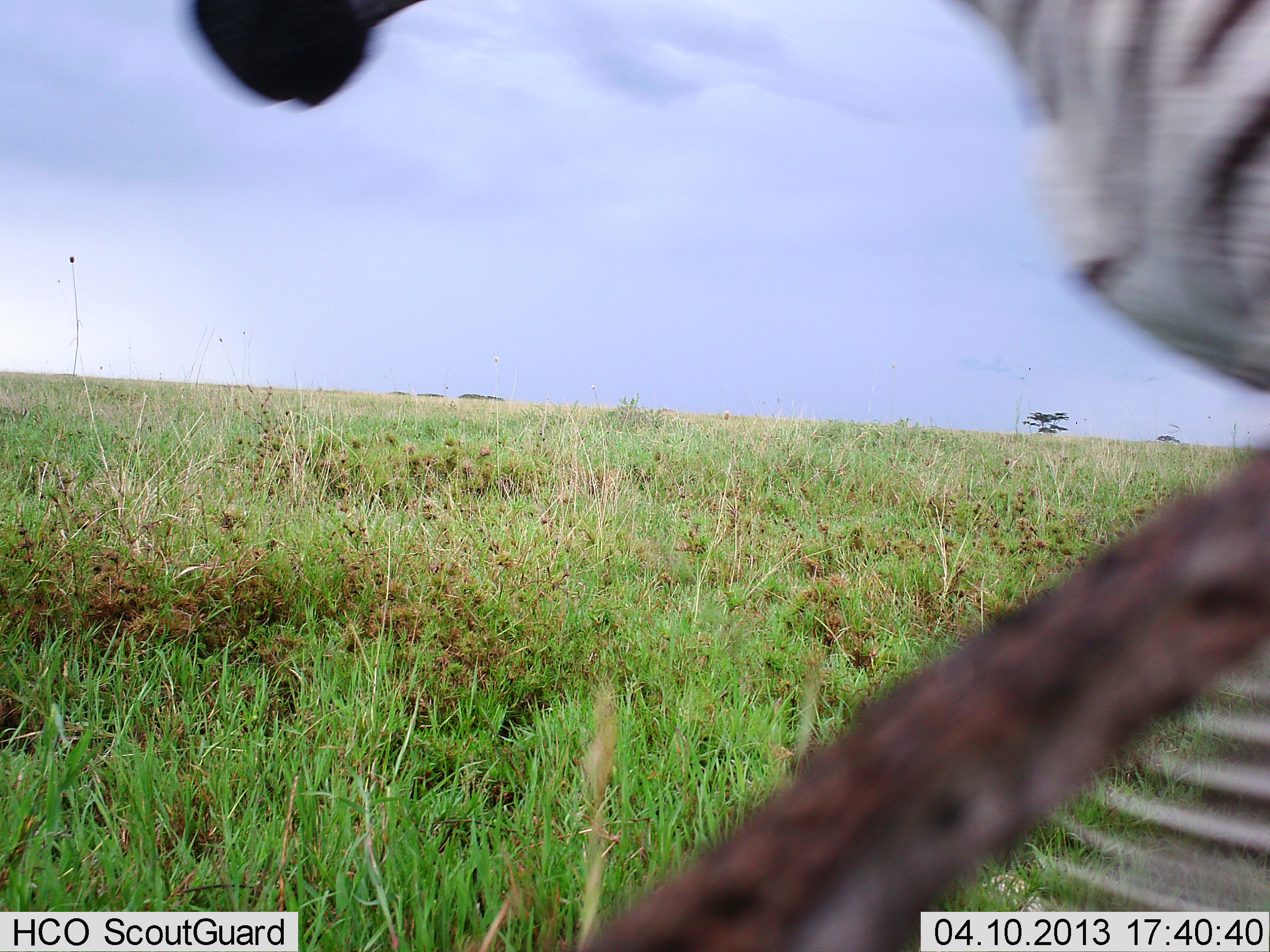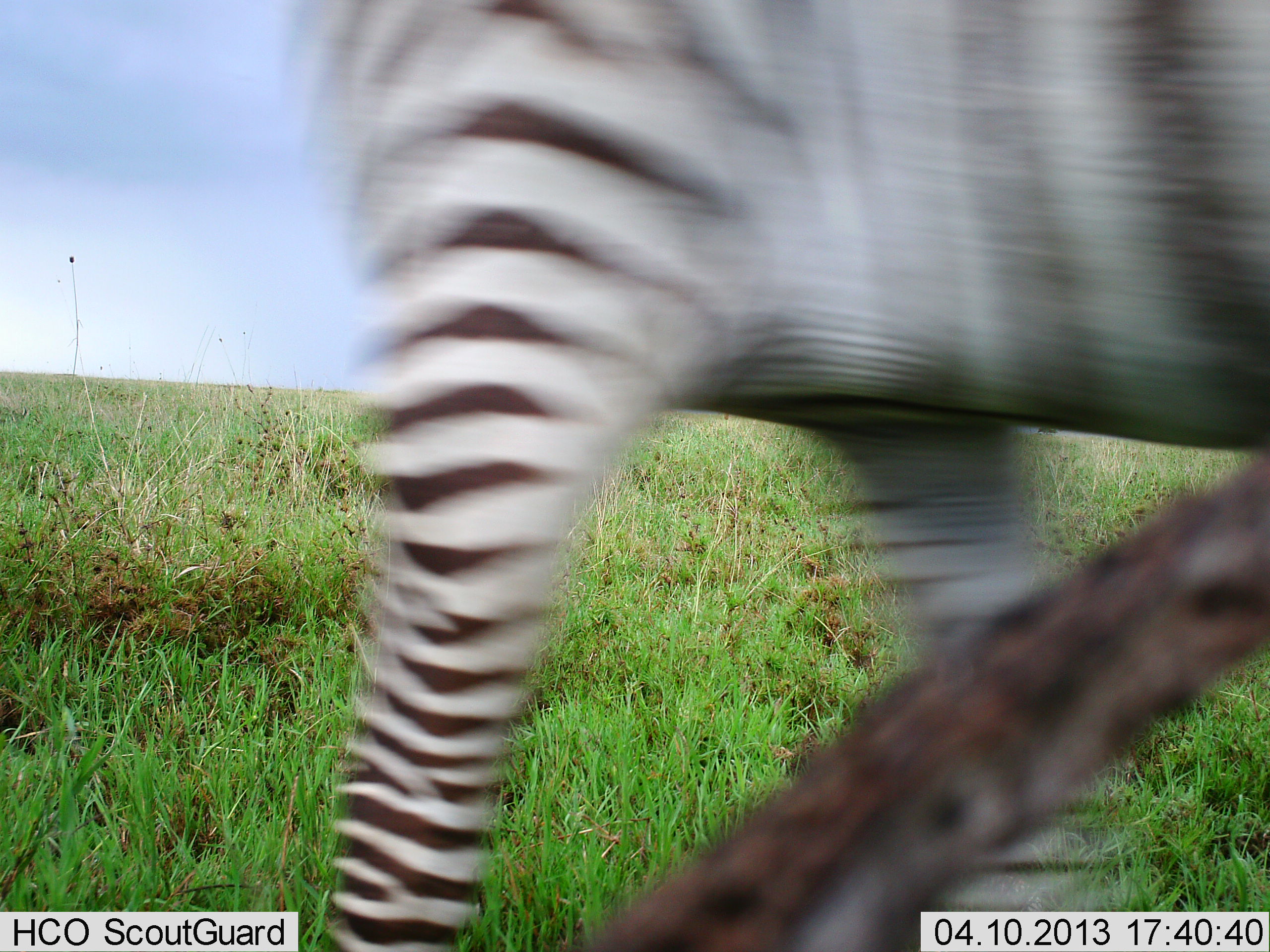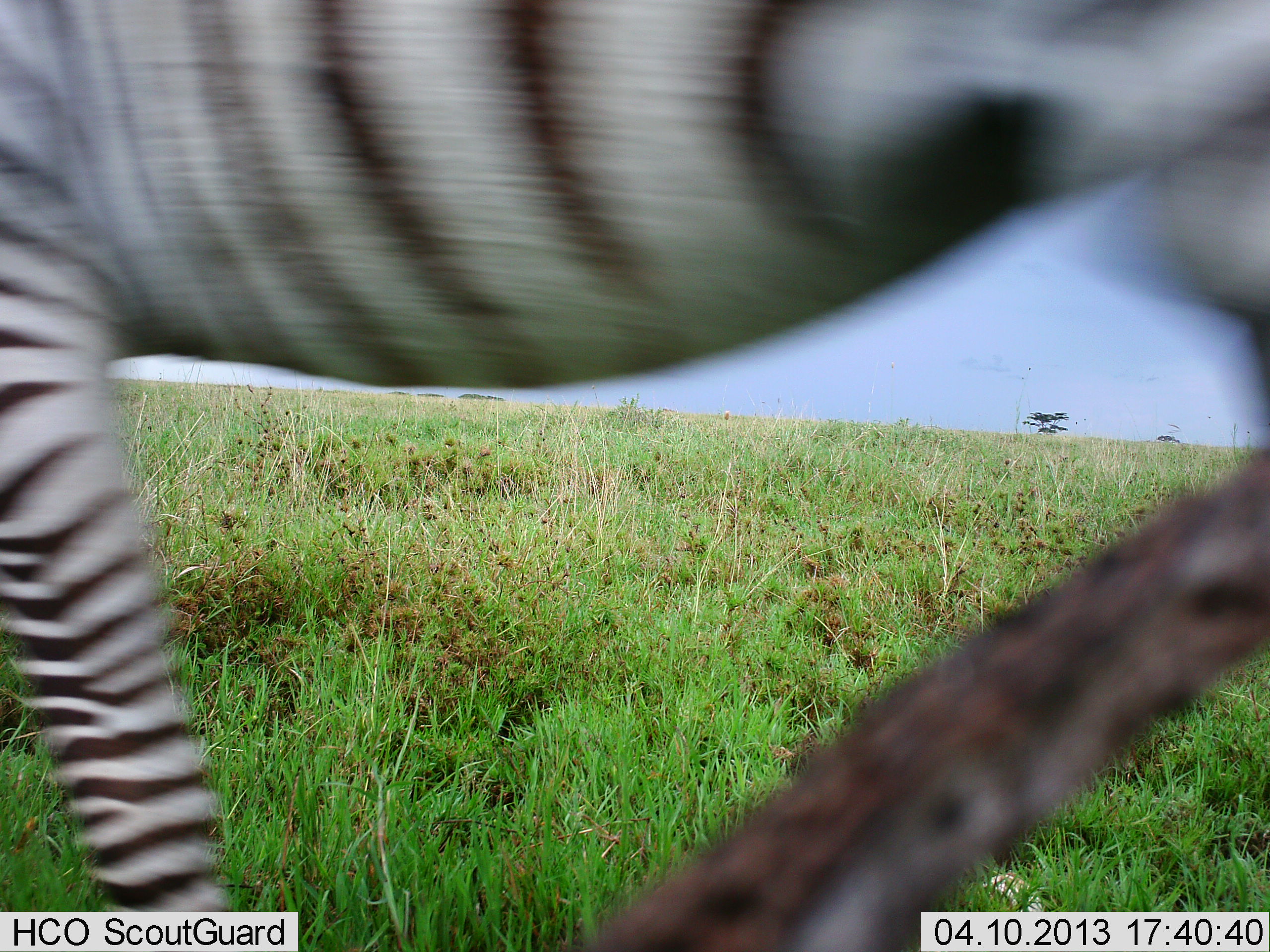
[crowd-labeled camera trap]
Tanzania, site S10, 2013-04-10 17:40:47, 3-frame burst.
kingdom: Animalia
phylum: Chordata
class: Mammalia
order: Perissodactyla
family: Equidae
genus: Equus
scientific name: Equus quagga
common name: plains zebra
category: zebra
Zebra (plains zebra) (Equus quagga), count 1. Behavior (volunteer vote fractions): standing 0%, resting 0%, moving 97%, interacting 5%. Young present (vote fraction): 0%. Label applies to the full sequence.